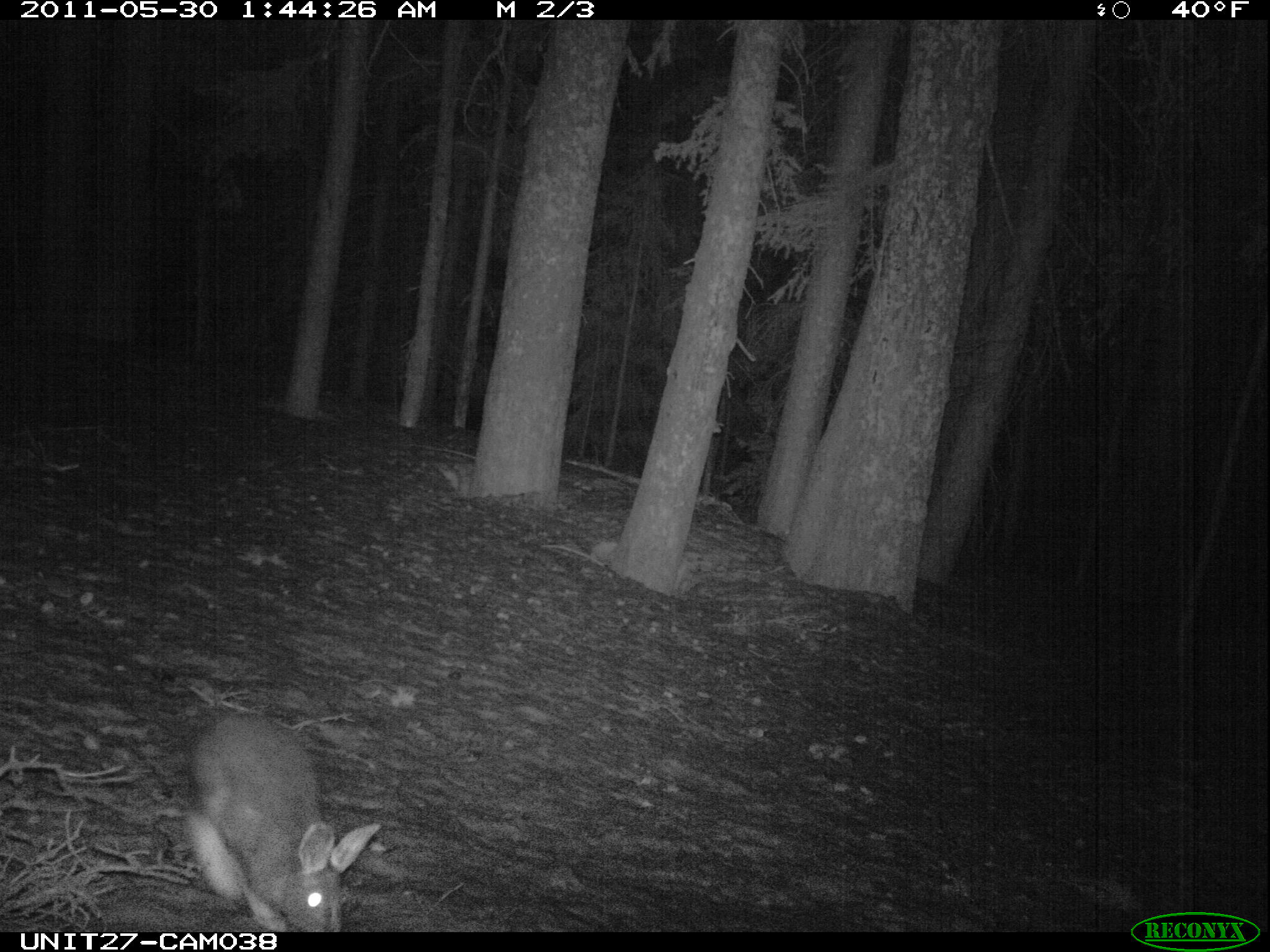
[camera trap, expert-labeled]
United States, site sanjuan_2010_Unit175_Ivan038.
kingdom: Animalia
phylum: Chordata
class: Mammalia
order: Lagomorpha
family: Leporidae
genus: Lepus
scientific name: Lepus americanus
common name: snowshoe hare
Lepus americanus (snowshoe hare).